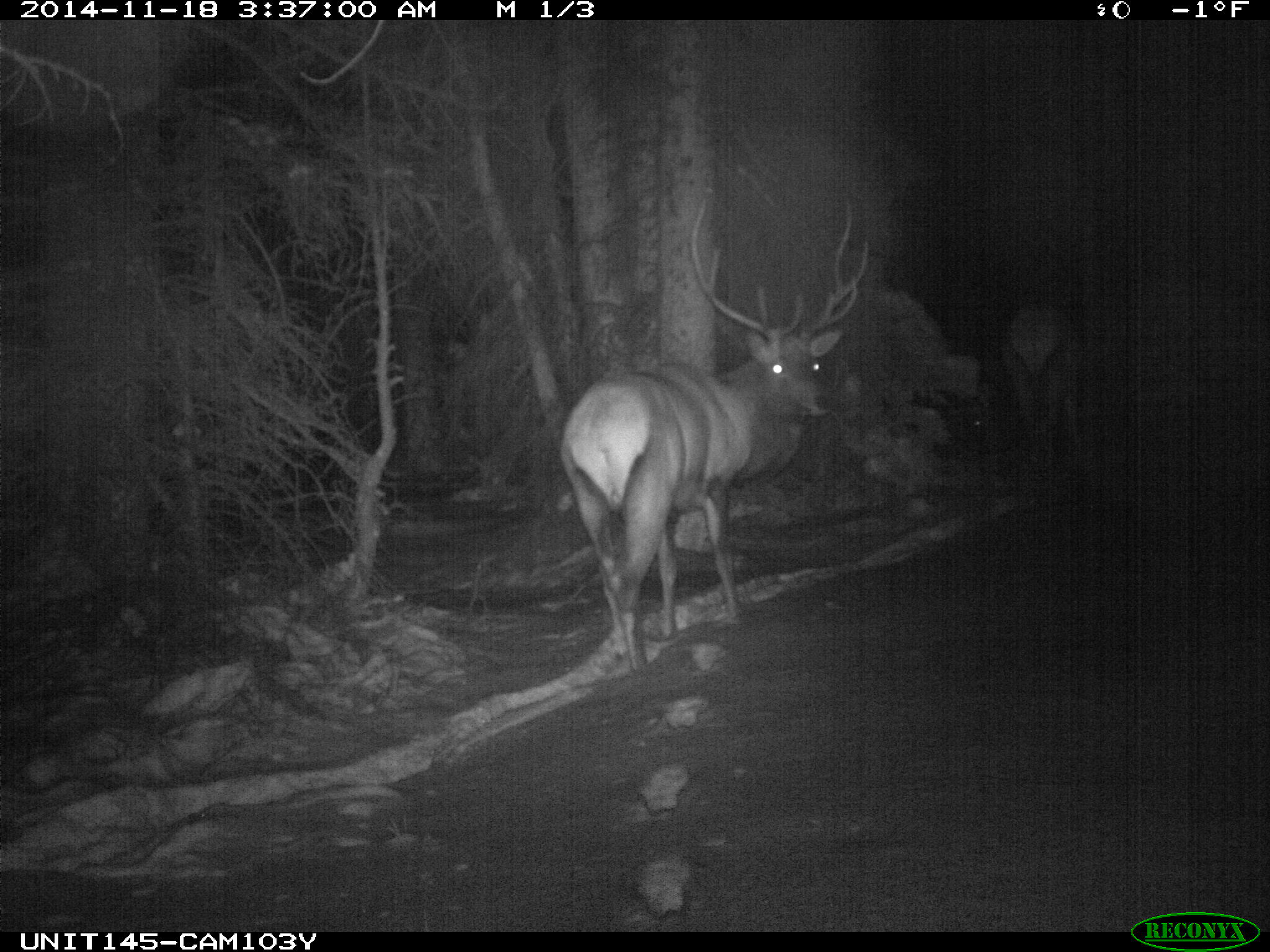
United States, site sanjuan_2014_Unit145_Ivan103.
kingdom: Animalia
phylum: Chordata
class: Mammalia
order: Artiodactyla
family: Cervidae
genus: Cervus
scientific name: Cervus elaphus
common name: red deer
Cervus elaphus (red deer).